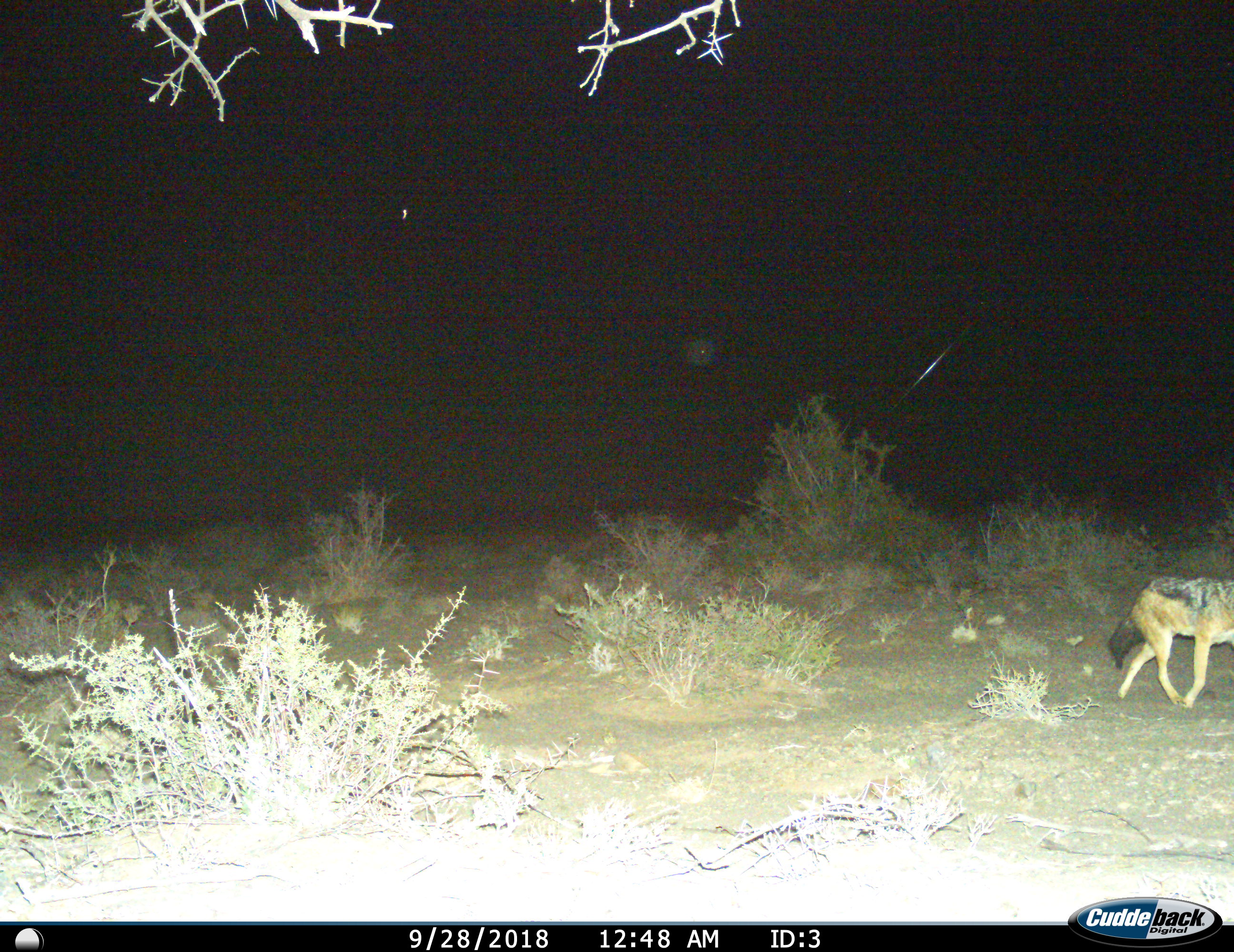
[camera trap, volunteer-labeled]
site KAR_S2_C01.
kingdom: Animalia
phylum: Chordata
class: Mammalia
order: Carnivora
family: Canidae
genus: Lupulella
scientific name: Lupulella mesomelas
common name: black-backed jackal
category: jackalblackbacked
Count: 1.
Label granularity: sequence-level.